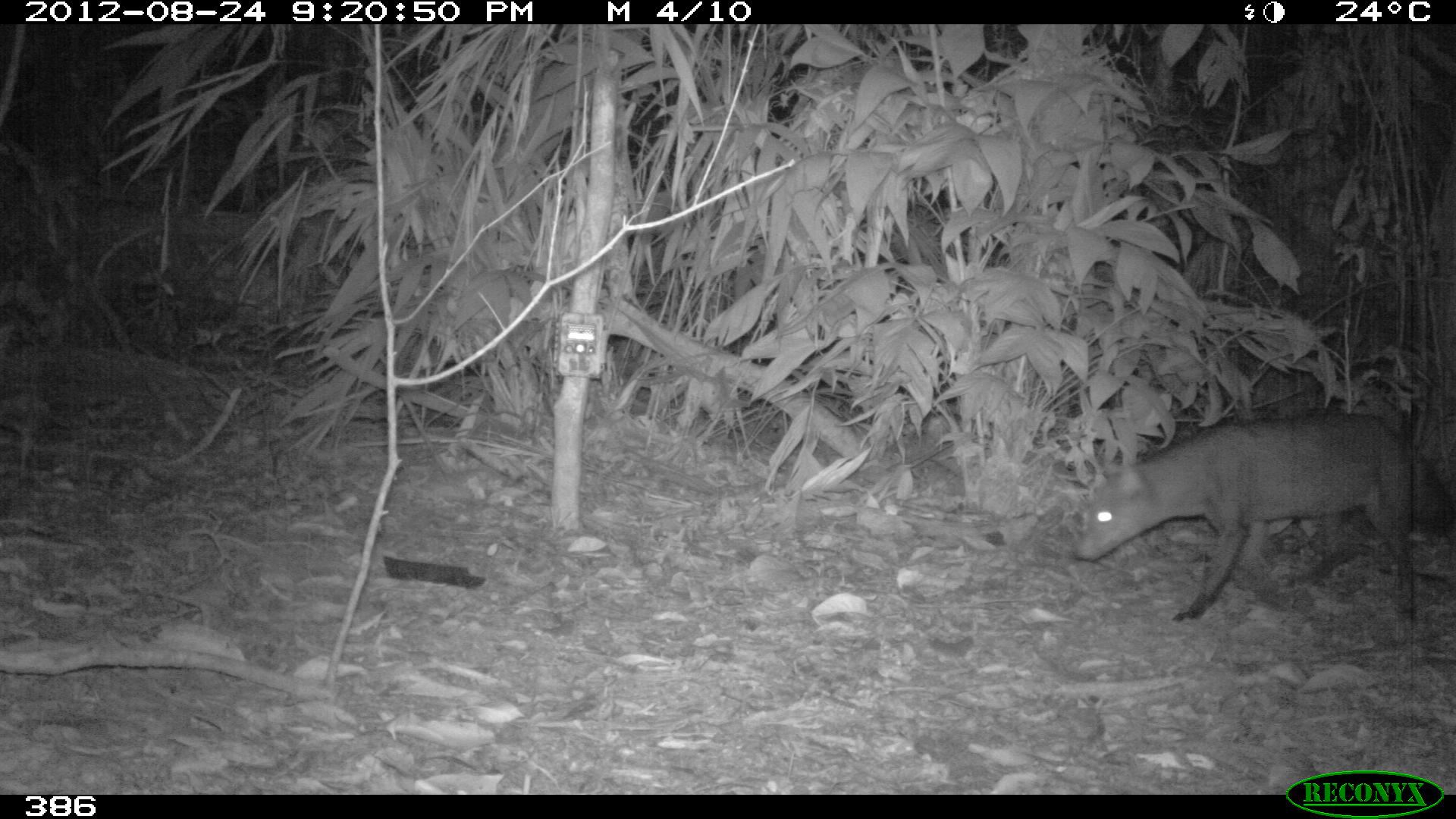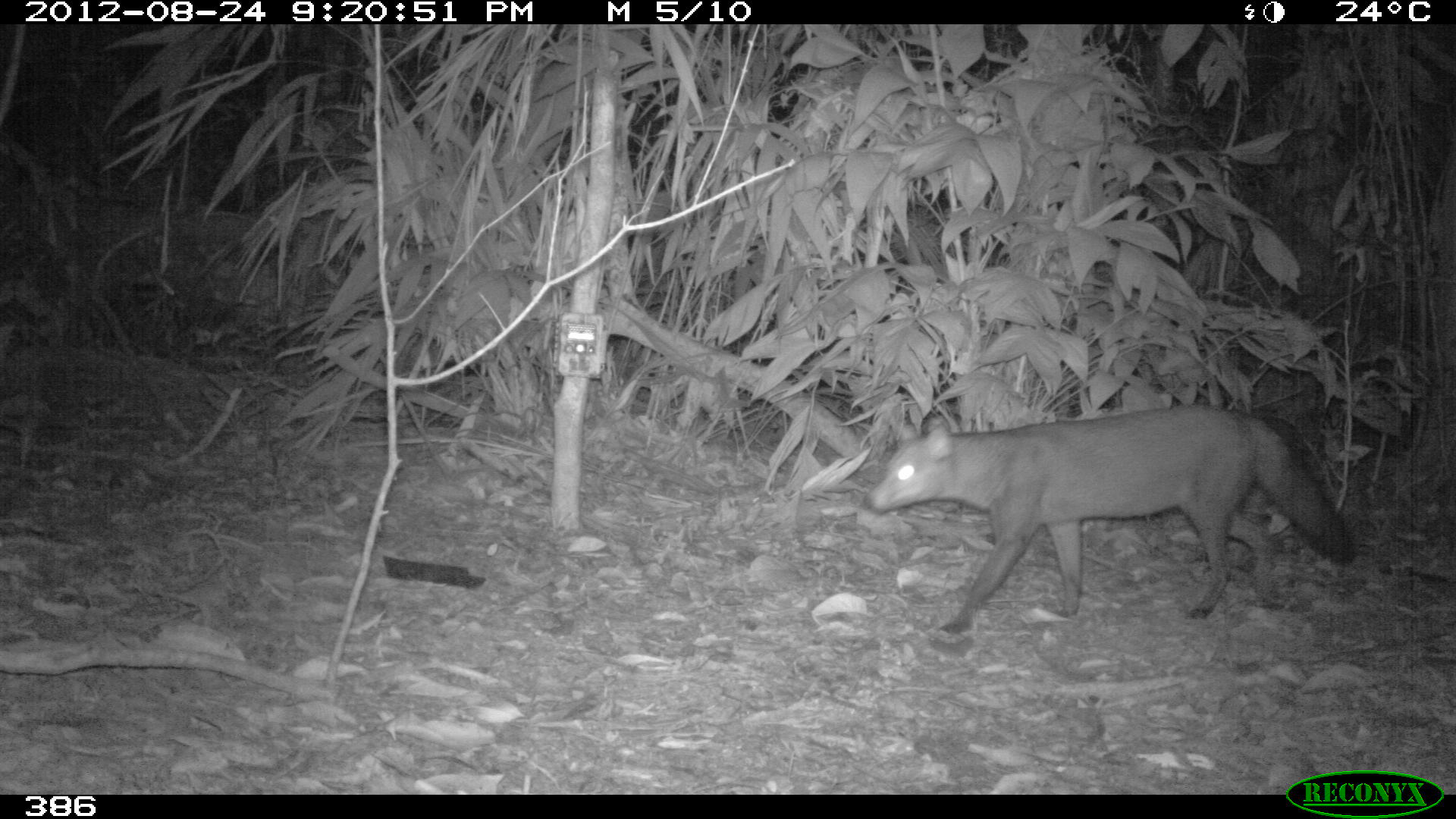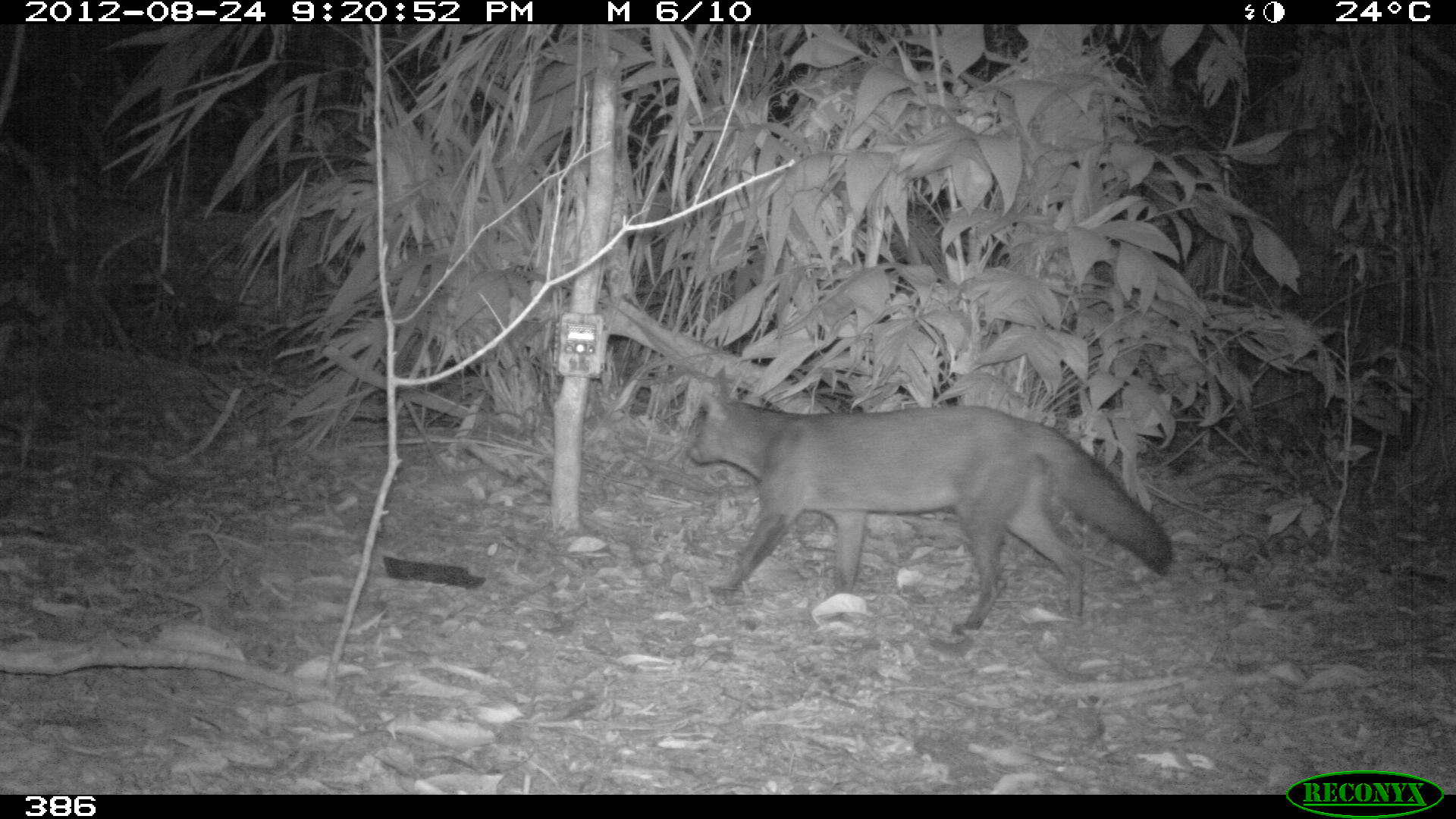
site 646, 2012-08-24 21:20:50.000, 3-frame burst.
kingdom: Animalia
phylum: Chordata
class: Mammalia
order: Carnivora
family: Canidae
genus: Atelocynus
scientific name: Atelocynus microtis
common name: short-eared dog